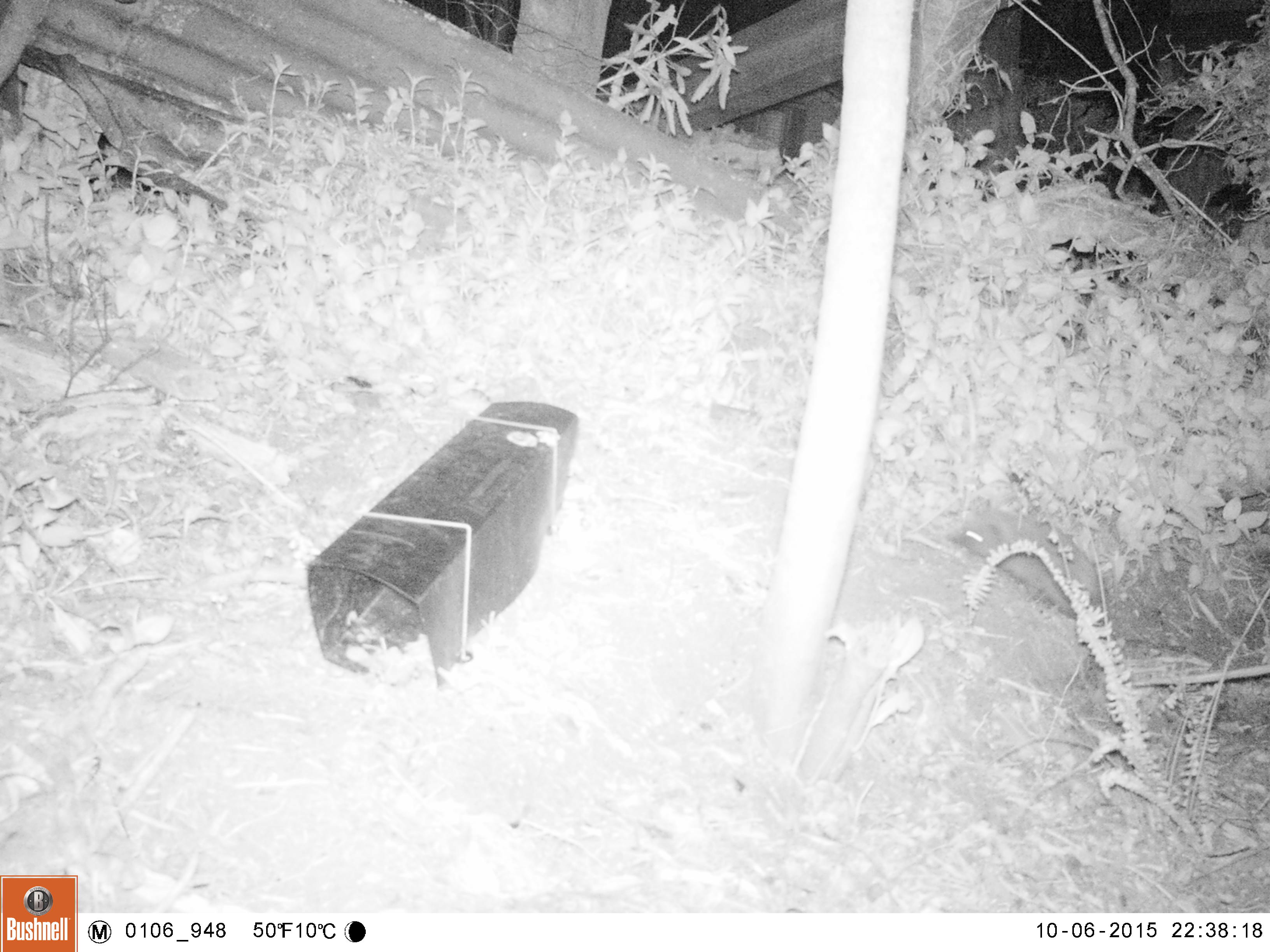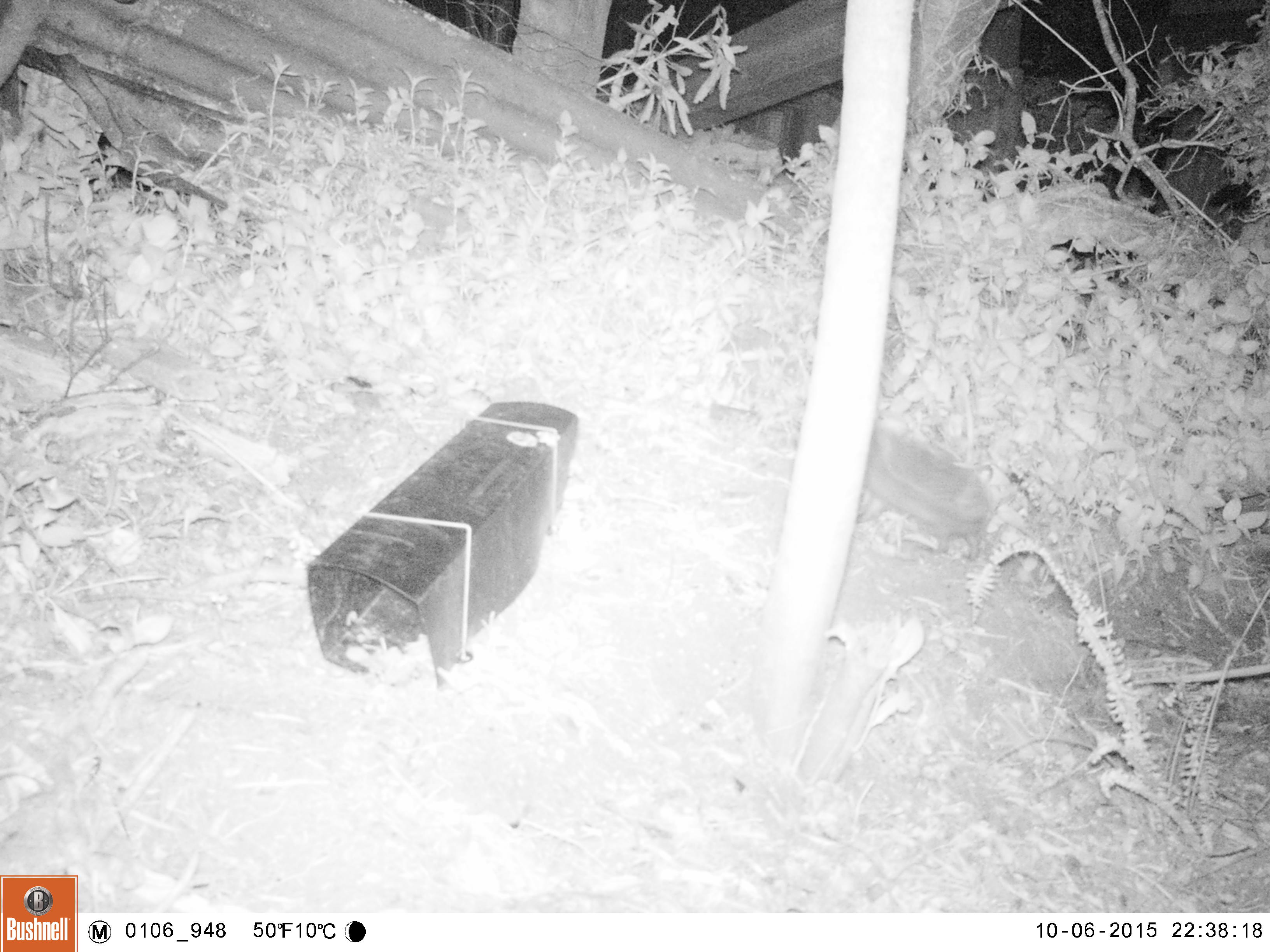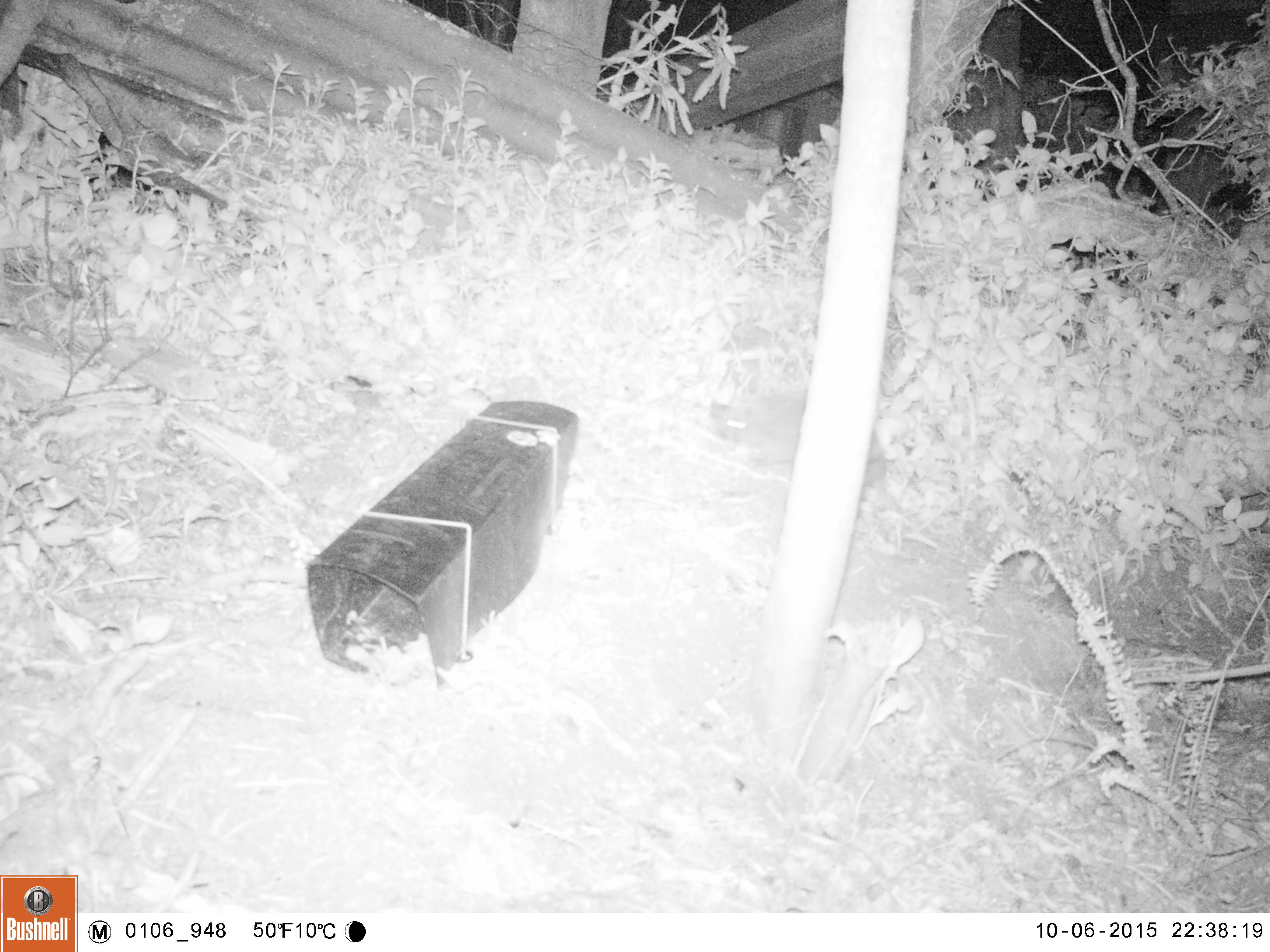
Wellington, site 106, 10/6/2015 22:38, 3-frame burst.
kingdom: Animalia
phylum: Chordata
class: Mammalia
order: Eulipotyphla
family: Erinaceidae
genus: Erinaceus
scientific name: Erinaceus europaeus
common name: hedgehog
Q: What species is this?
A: Hedgehog (Erinaceus europaeus).